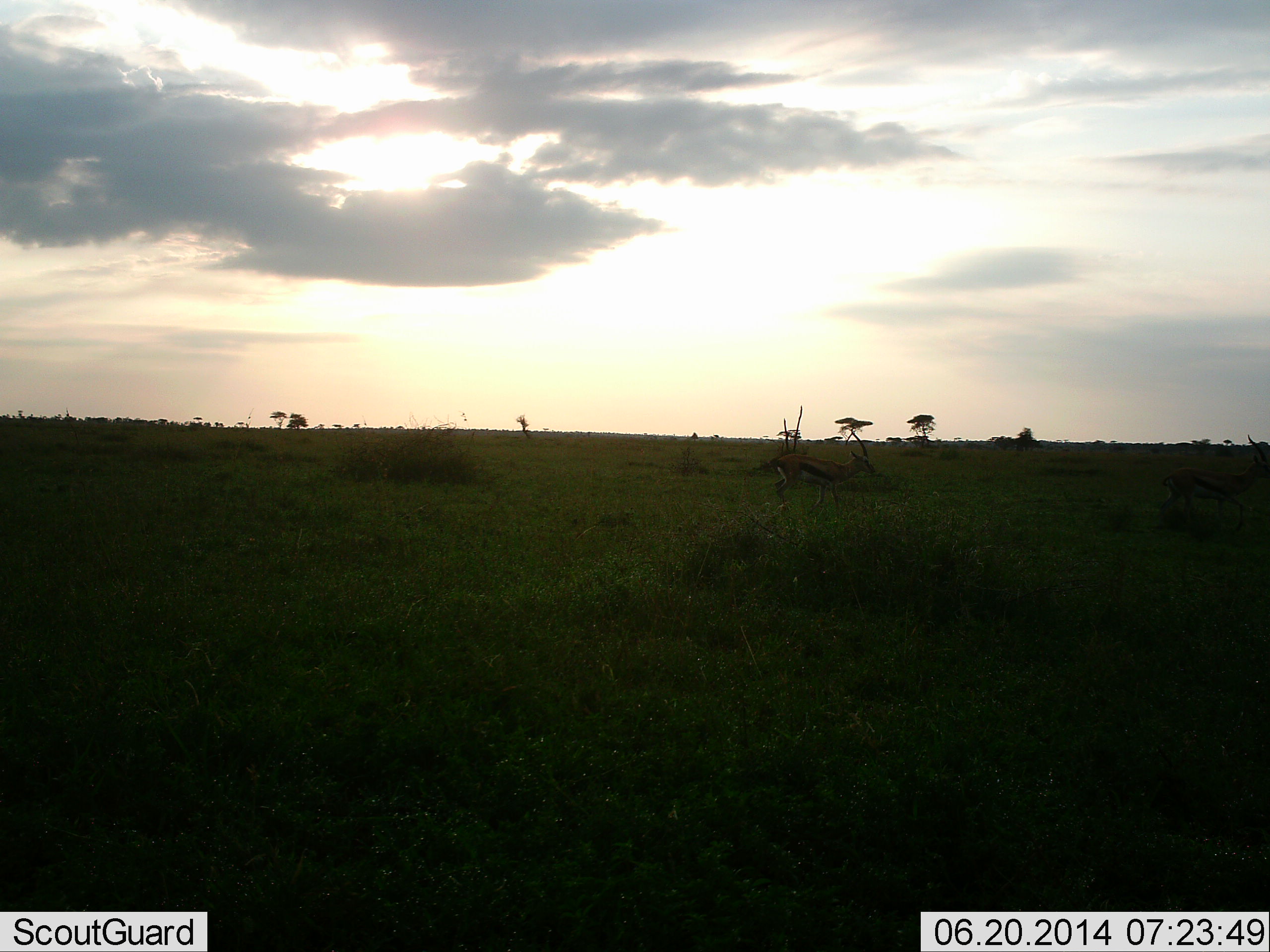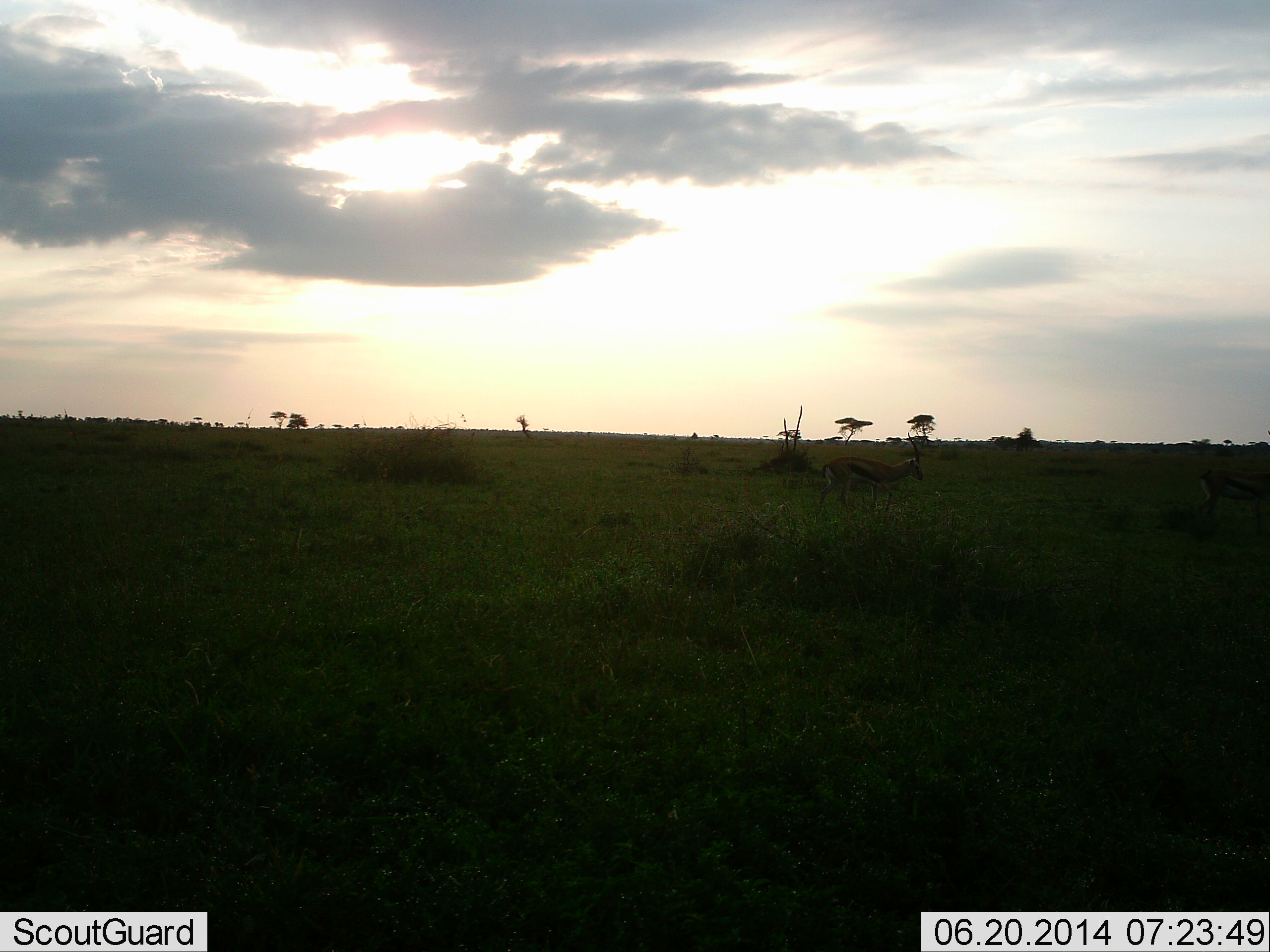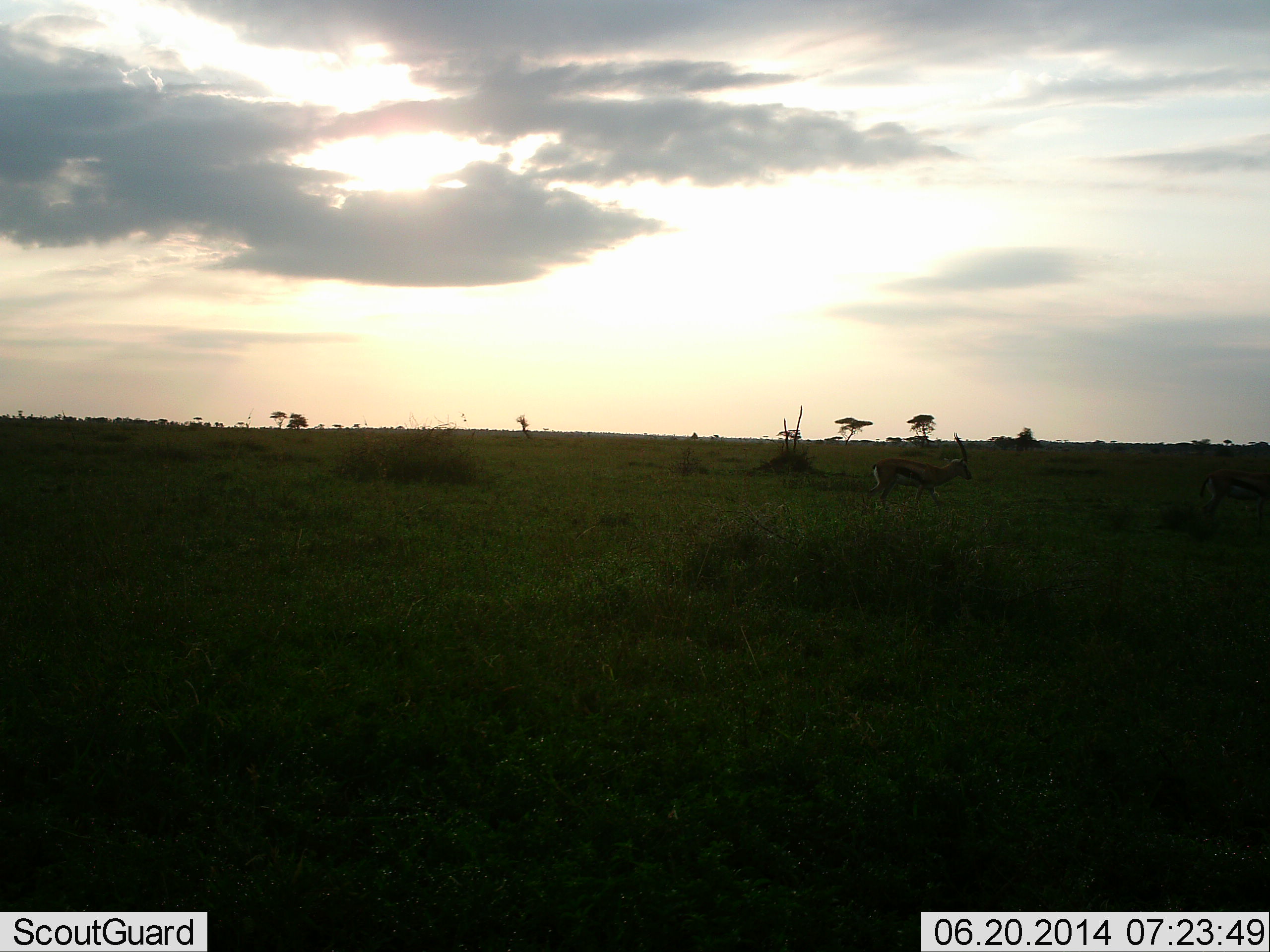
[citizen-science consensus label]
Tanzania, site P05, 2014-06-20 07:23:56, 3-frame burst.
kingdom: Animalia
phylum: Chordata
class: Mammalia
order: Artiodactyla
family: Bovidae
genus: Eudorcas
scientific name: Eudorcas thomsonii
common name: thomson's gazelle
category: gazellethomsons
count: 2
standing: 0%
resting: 0%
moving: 100%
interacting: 0%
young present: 0%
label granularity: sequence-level